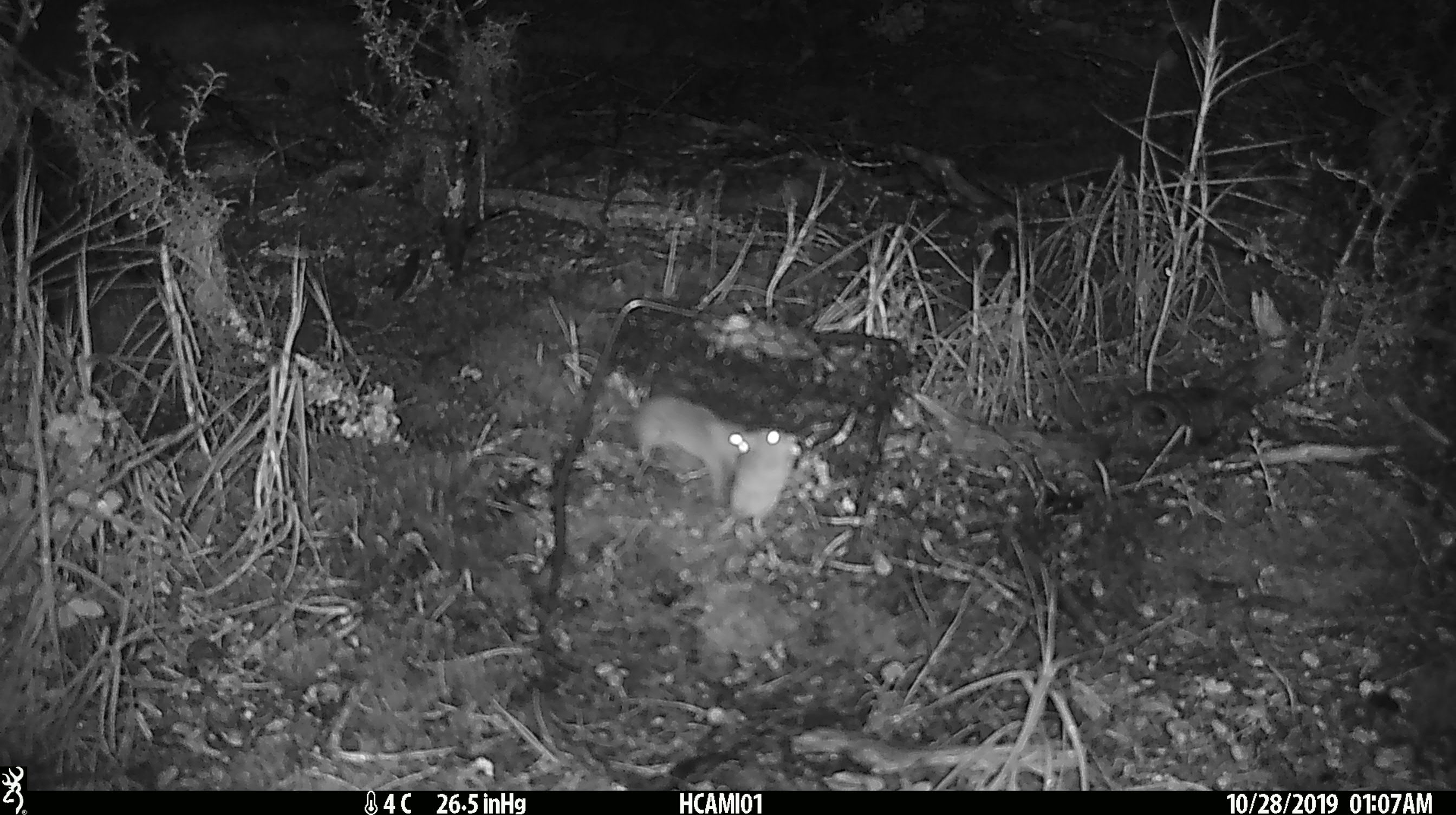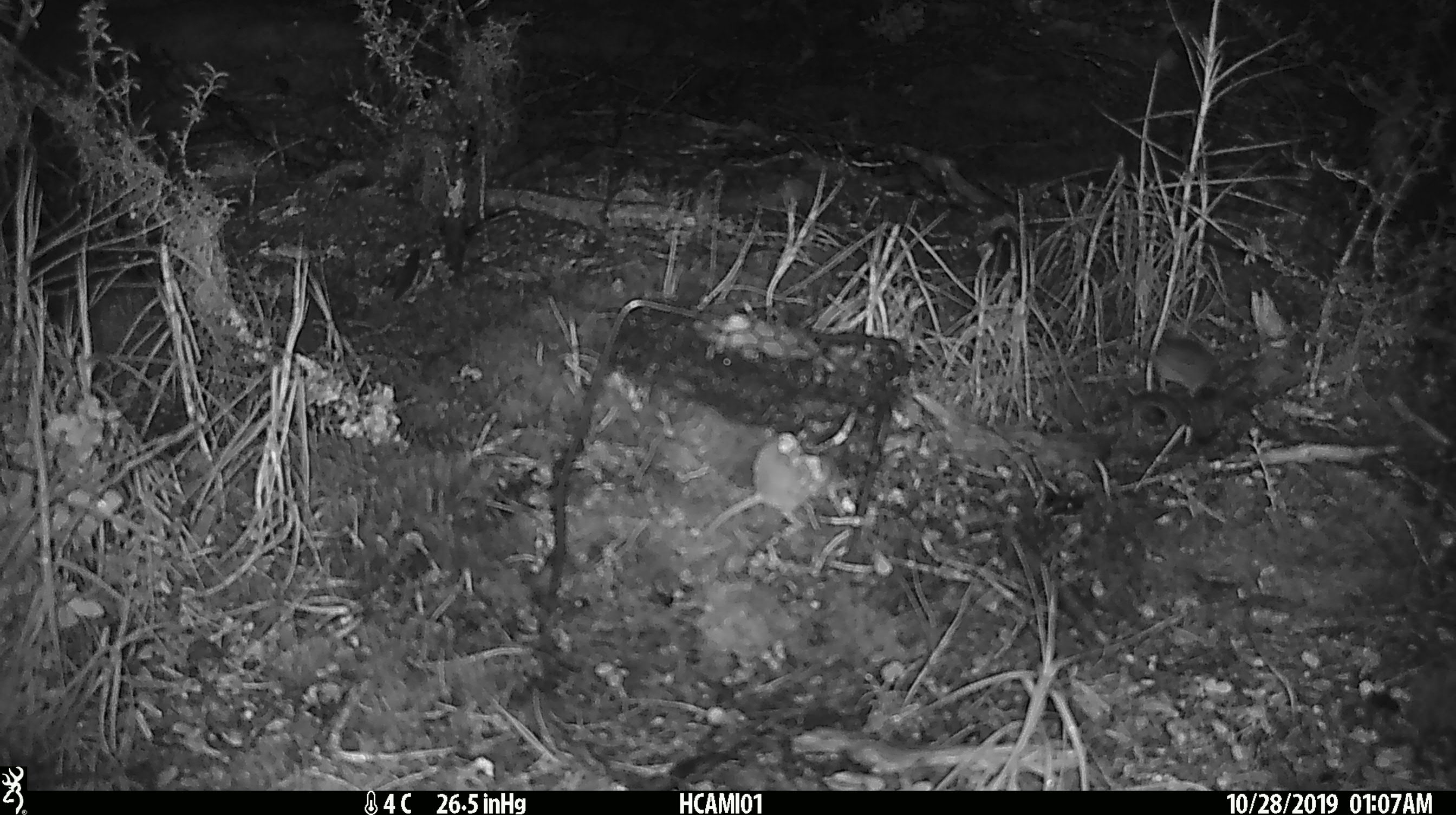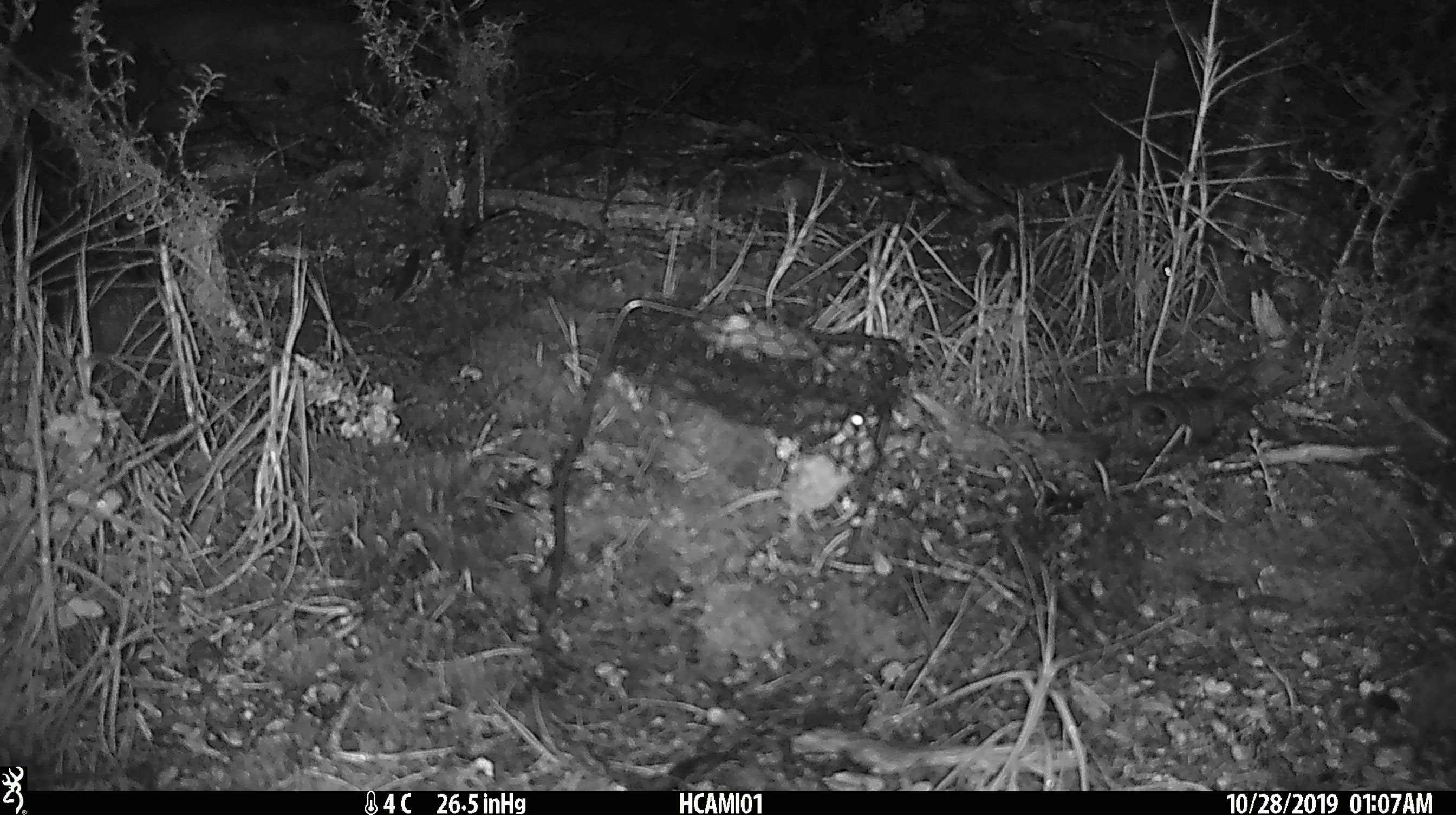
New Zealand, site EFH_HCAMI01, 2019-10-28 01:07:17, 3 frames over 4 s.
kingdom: Animalia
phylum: Chordata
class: Mammalia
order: Rodentia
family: Muridae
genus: Mus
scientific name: Mus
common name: mouse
Mouse (Mus).